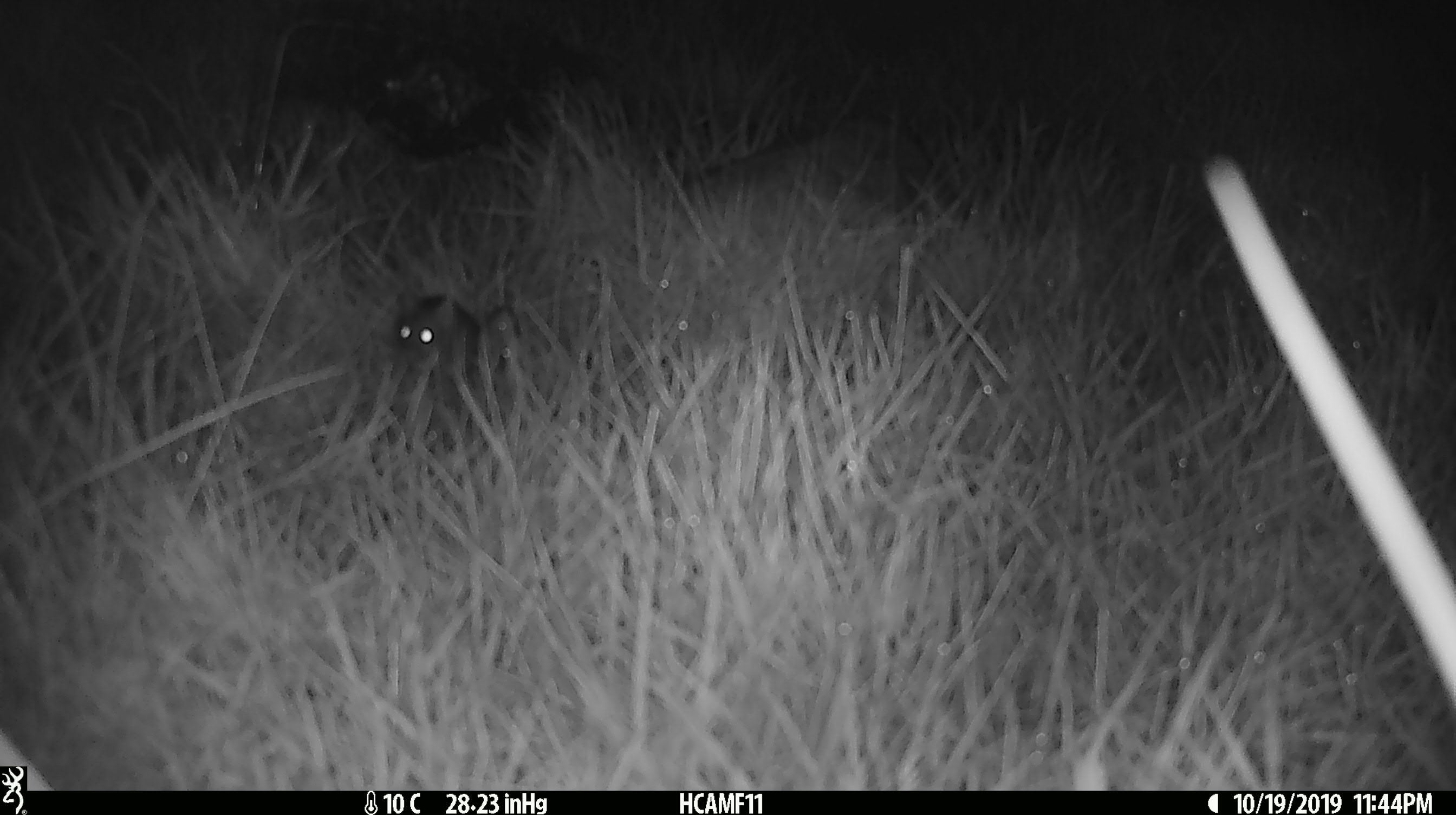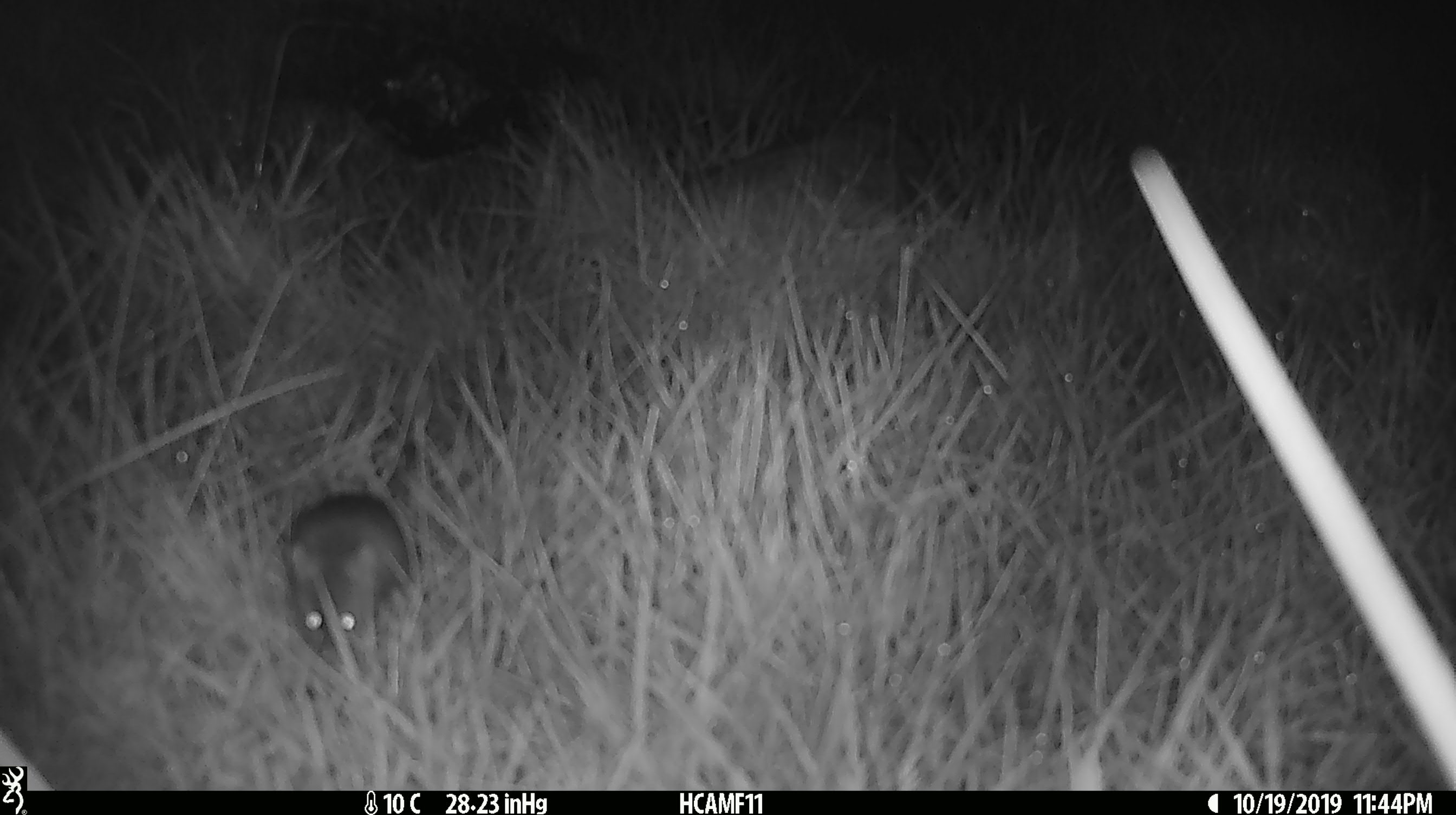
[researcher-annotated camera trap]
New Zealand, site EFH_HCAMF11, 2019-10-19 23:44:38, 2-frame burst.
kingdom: Animalia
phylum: Chordata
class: Mammalia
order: Rodentia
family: Muridae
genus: Mus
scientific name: Mus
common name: mouse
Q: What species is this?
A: Mouse (Mus).